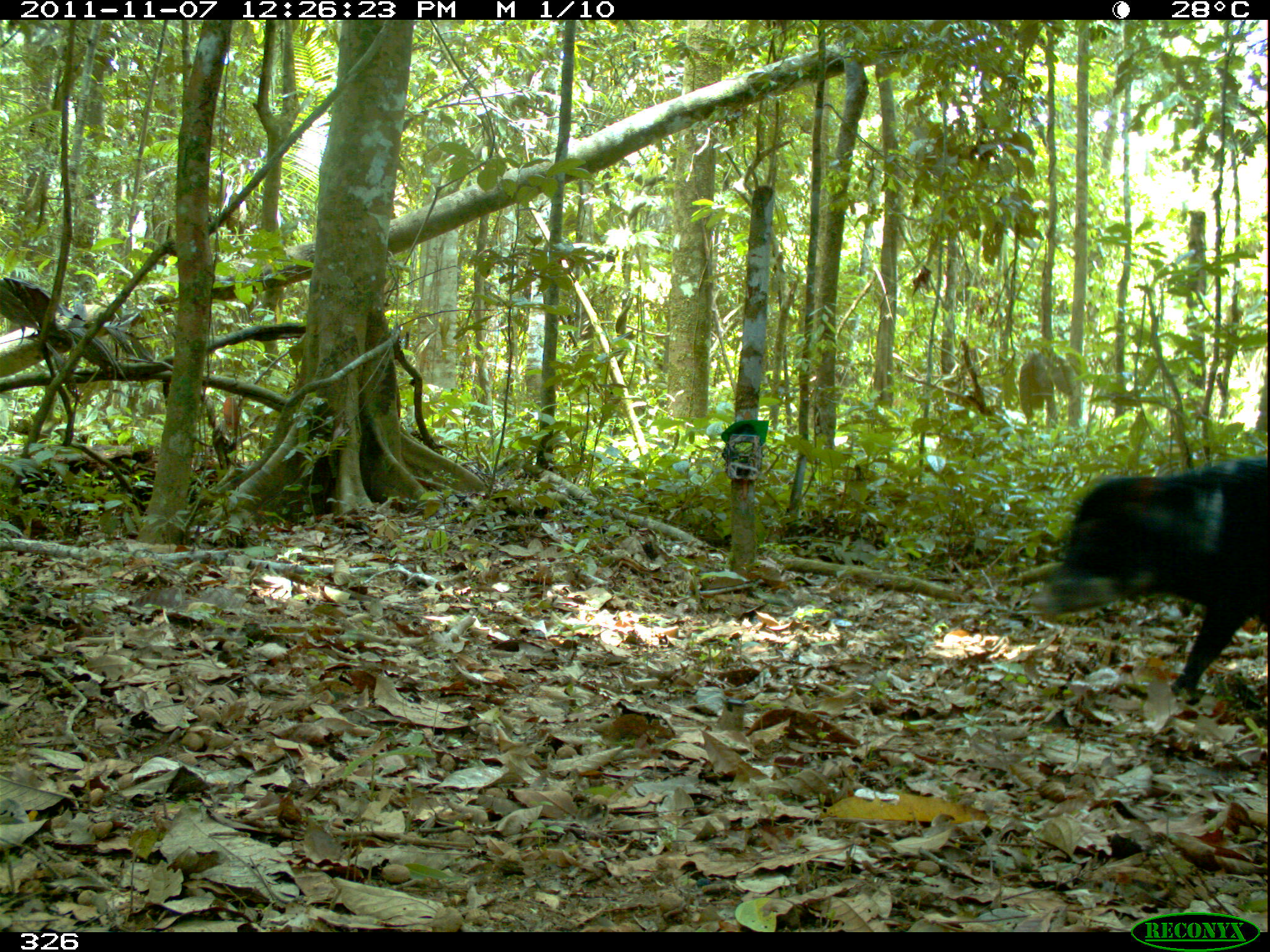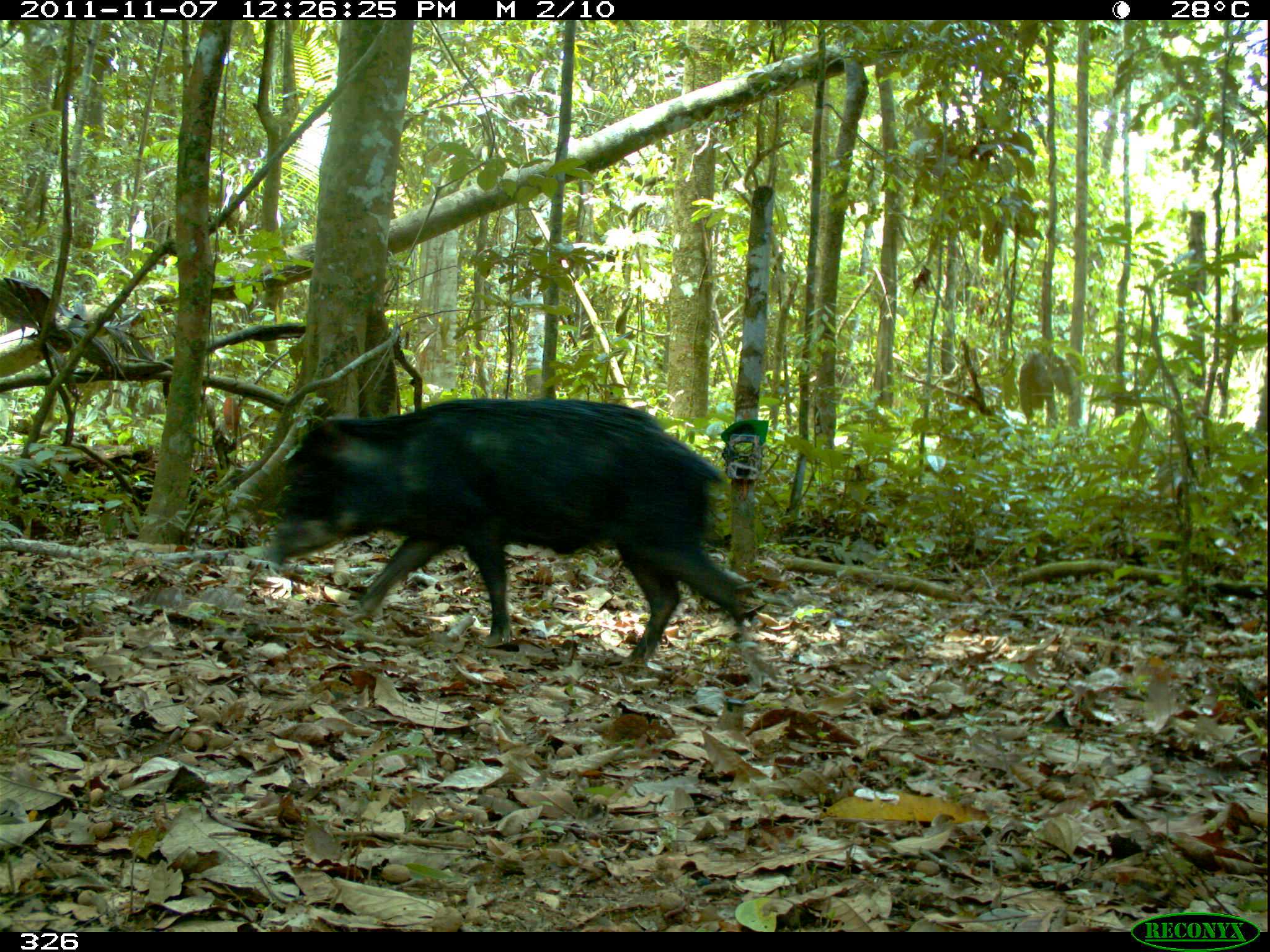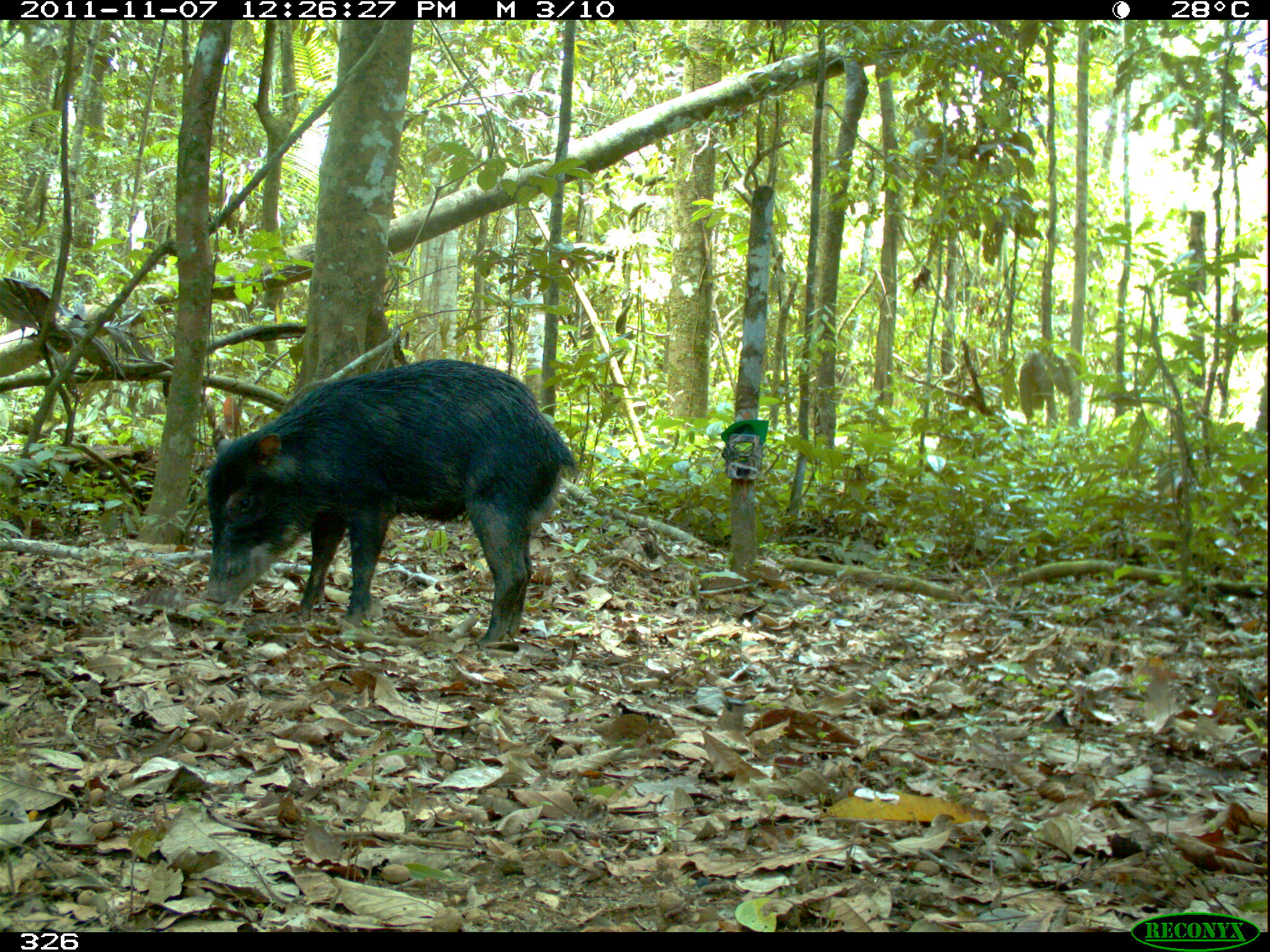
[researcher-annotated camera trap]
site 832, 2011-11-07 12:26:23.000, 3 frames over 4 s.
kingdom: Animalia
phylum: Chordata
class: Mammalia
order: Artiodactyla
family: Tayassuidae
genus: Tayassu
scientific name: Tayassu pecari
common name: white-lipped peccary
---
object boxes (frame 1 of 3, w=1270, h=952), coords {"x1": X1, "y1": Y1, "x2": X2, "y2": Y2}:
tayassu pecari: {"x1": 1028, "y1": 455, "x2": 1267, "y2": 697}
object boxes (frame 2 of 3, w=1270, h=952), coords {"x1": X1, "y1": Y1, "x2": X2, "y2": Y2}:
tayassu pecari: {"x1": 267, "y1": 398, "x2": 766, "y2": 674}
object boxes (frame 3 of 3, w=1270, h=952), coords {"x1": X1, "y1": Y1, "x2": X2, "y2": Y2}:
tayassu pecari: {"x1": 205, "y1": 358, "x2": 578, "y2": 649}